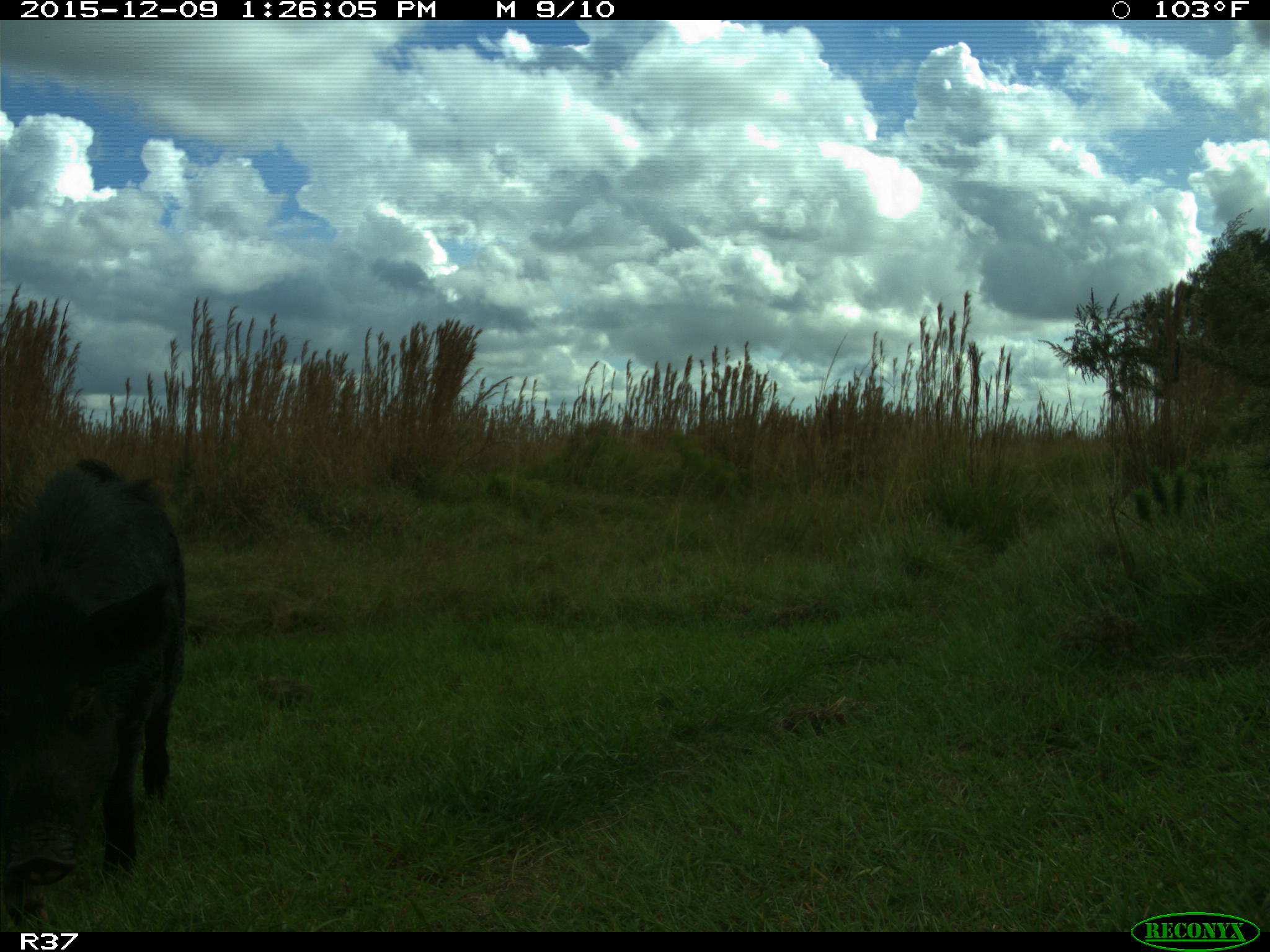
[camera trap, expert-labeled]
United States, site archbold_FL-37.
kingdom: Animalia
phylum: Chordata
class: Mammalia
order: Artiodactyla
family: Suidae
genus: Sus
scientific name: Sus scrofa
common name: wild boar